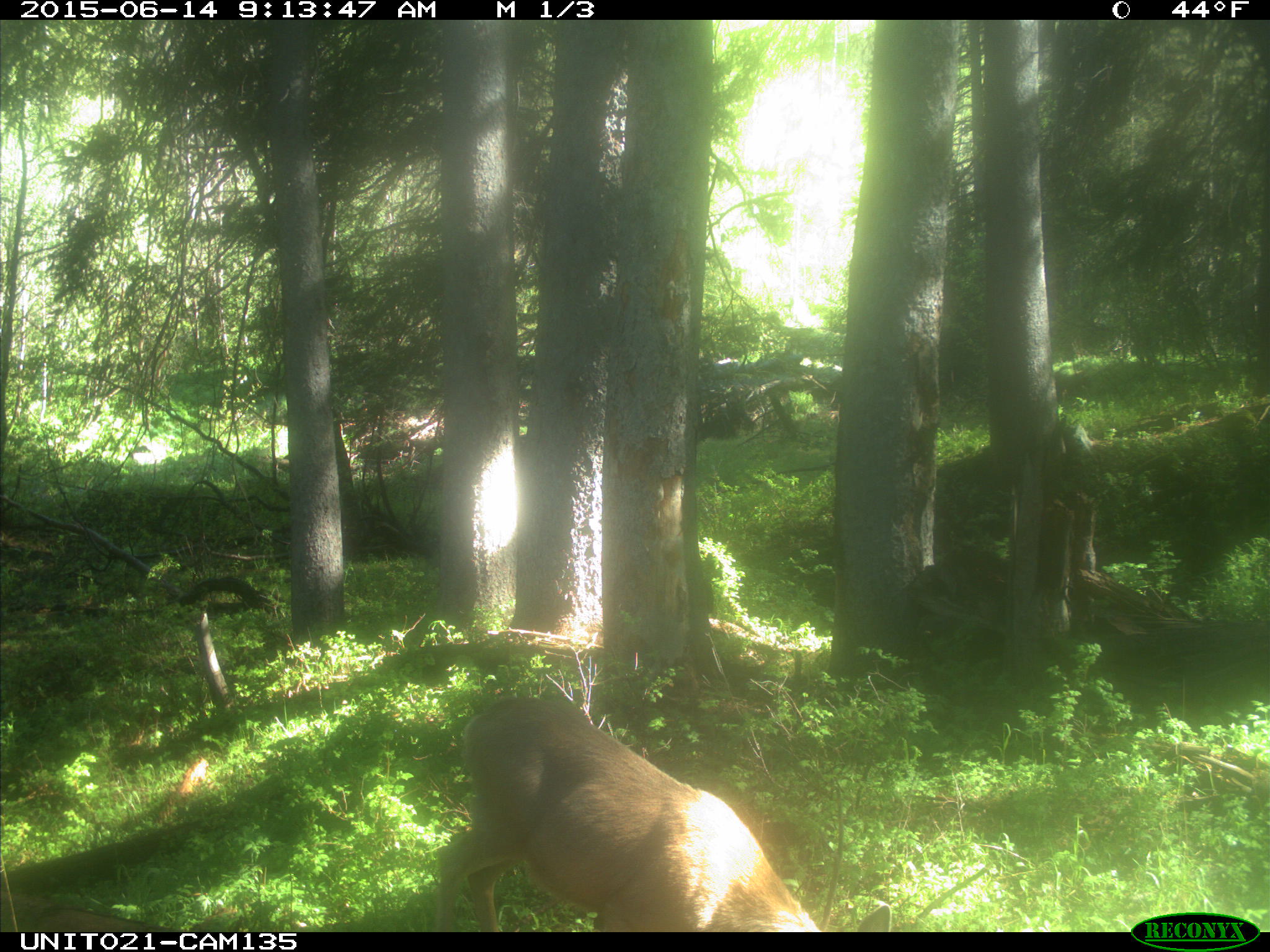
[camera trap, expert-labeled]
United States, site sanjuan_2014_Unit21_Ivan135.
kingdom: Animalia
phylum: Chordata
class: Mammalia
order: Artiodactyla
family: Cervidae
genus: Odocoileus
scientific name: Odocoileus hemionus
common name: mule deer